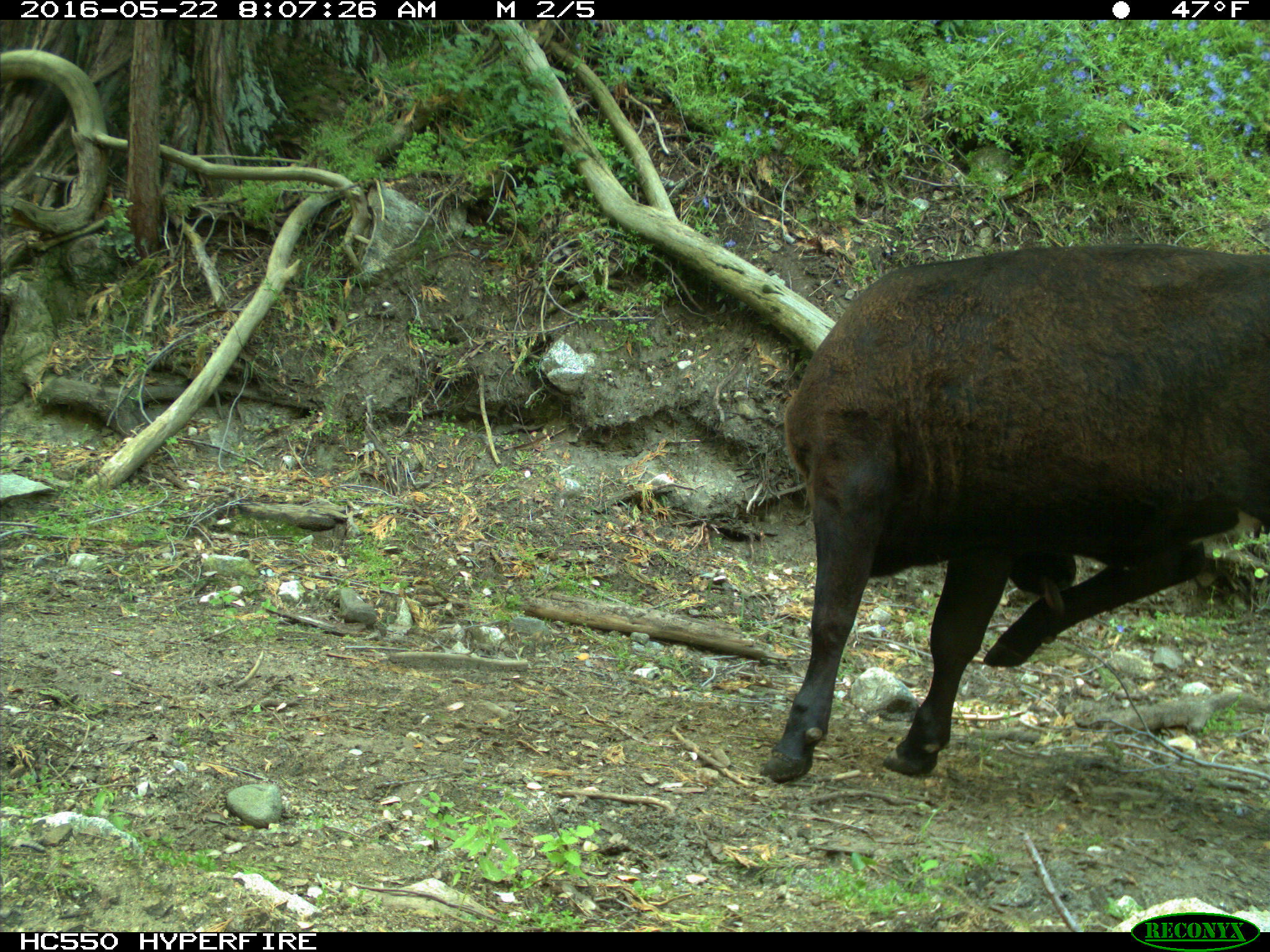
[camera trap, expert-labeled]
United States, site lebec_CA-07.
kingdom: Animalia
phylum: Chordata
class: Mammalia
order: Artiodactyla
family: Bovidae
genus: Bos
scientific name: Bos taurus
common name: domestic cow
Bos taurus (domestic cow).